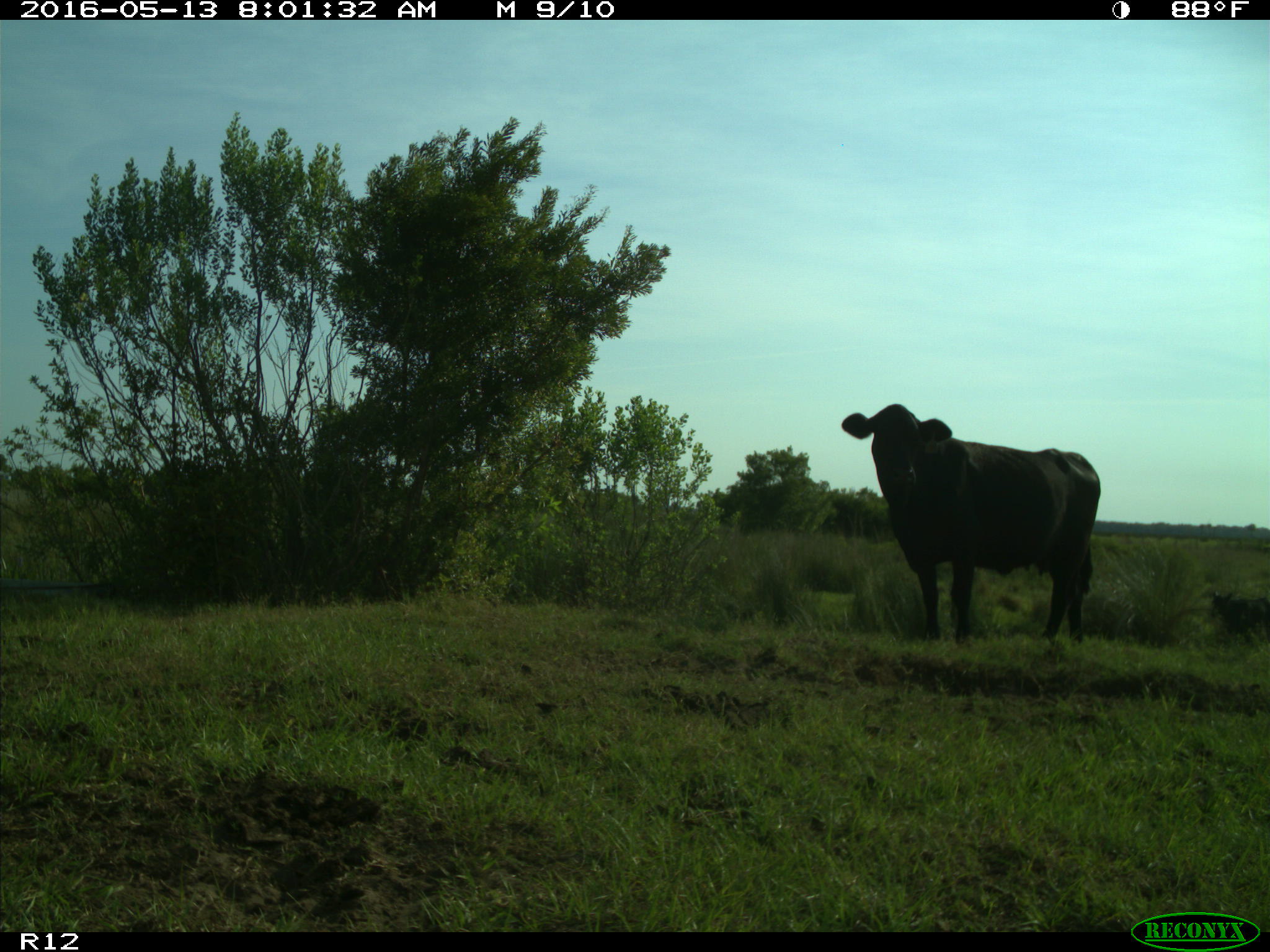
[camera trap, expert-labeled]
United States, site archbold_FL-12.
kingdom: Animalia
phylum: Chordata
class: Mammalia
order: Artiodactyla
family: Bovidae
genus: Bos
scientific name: Bos taurus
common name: domestic cow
Bos taurus (domestic cow).